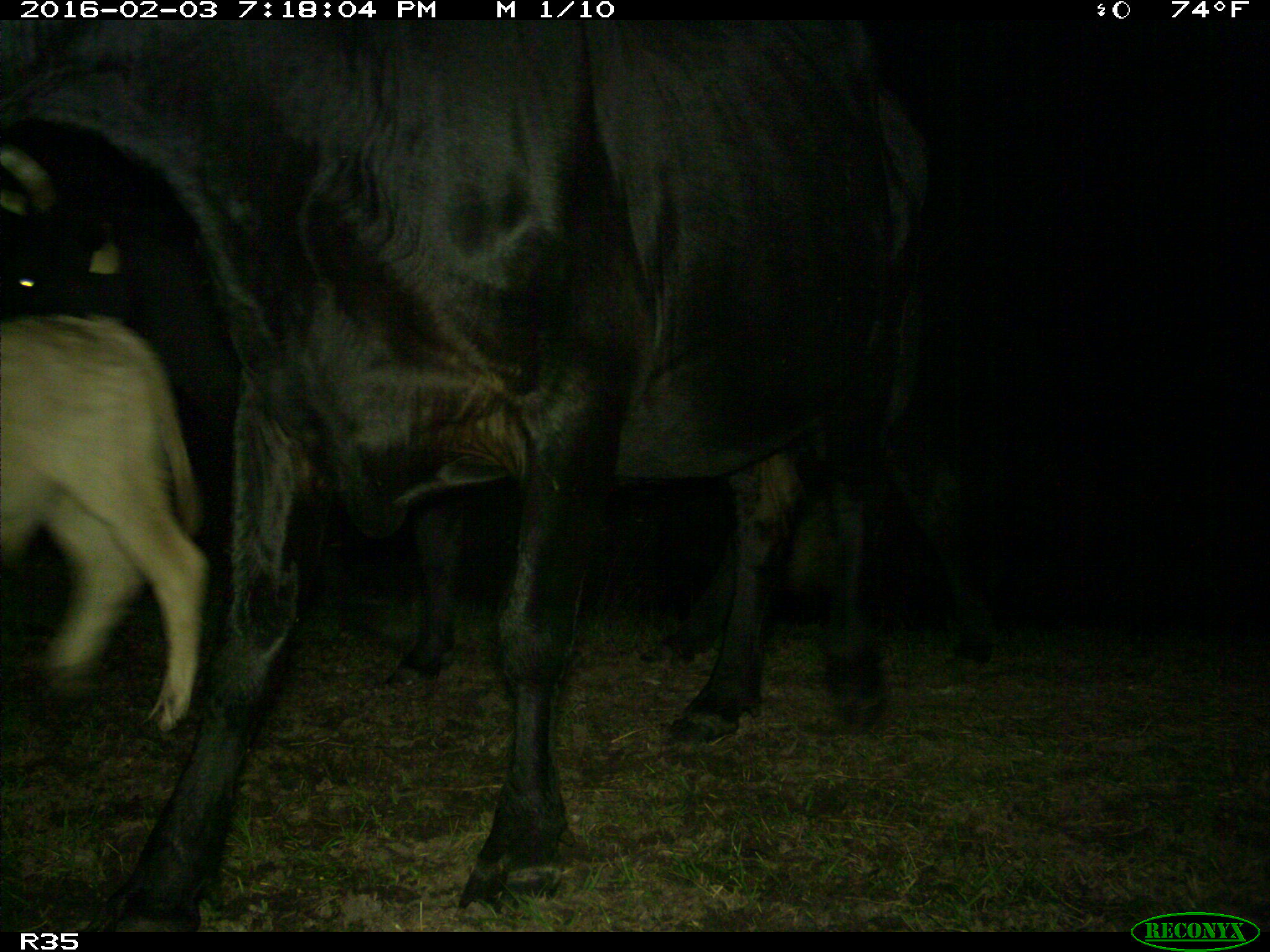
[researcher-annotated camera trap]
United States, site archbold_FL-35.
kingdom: Animalia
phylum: Chordata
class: Mammalia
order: Artiodactyla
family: Bovidae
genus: Bos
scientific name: Bos taurus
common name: domestic cow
Bos taurus (domestic cow).